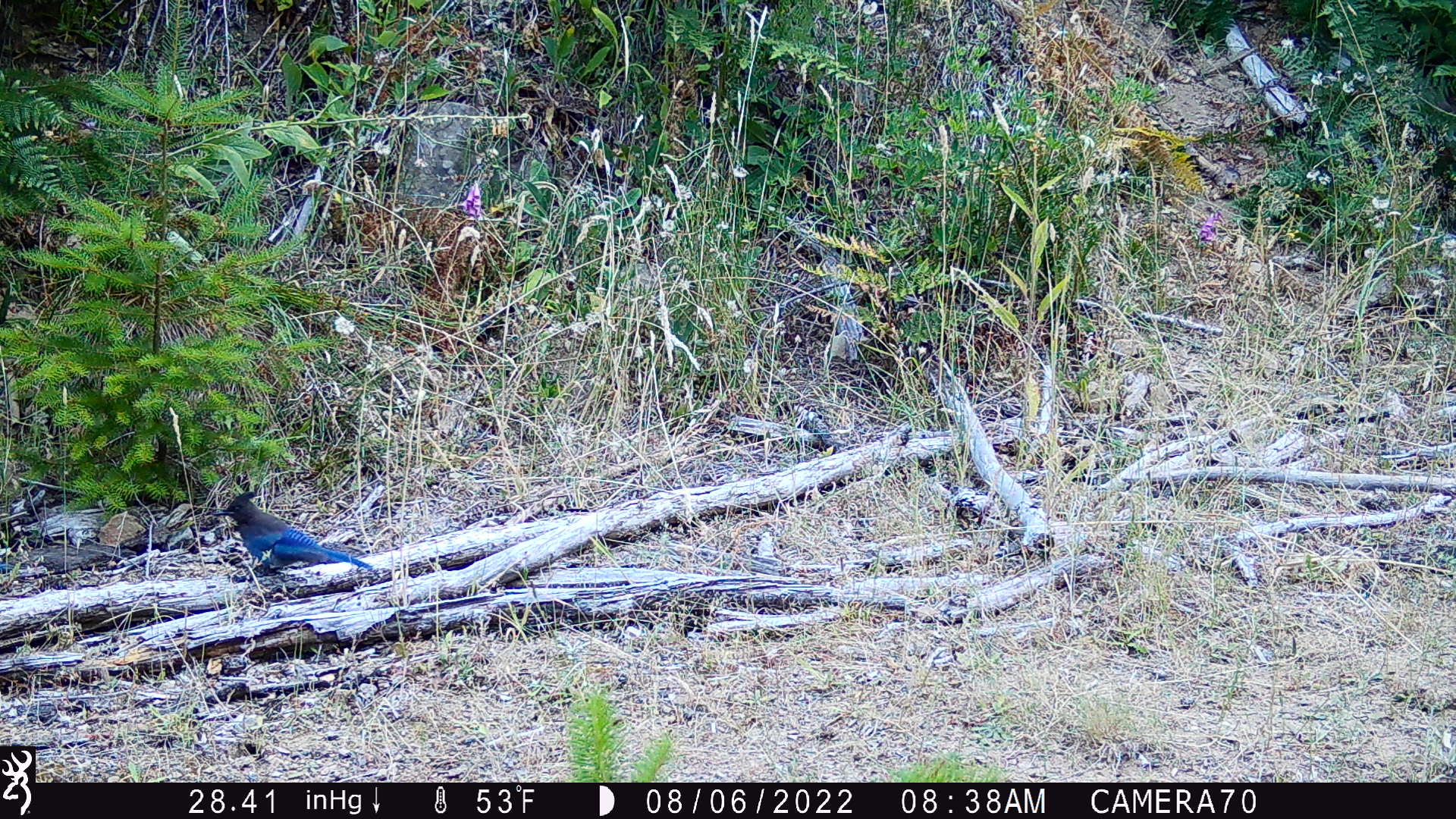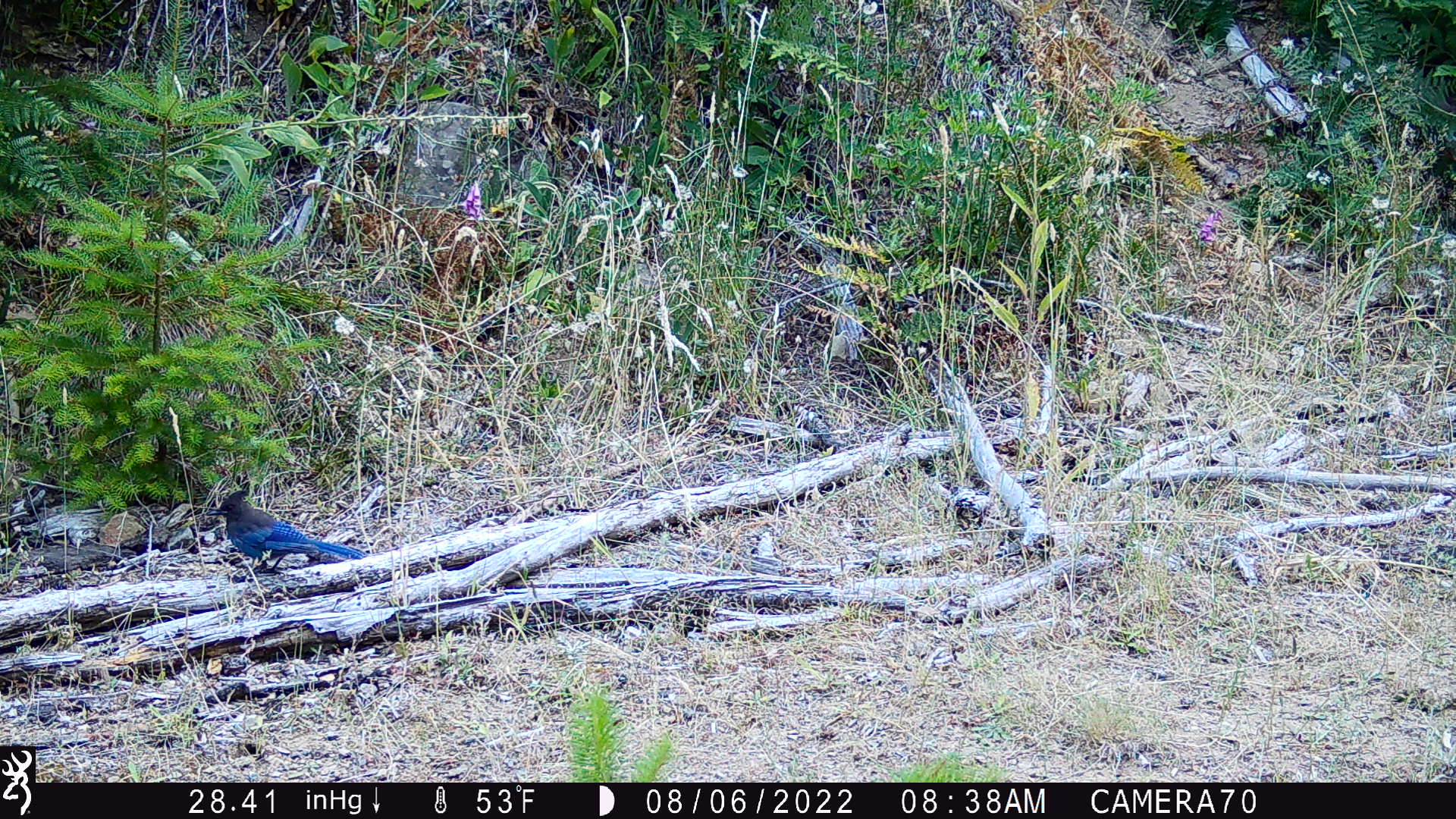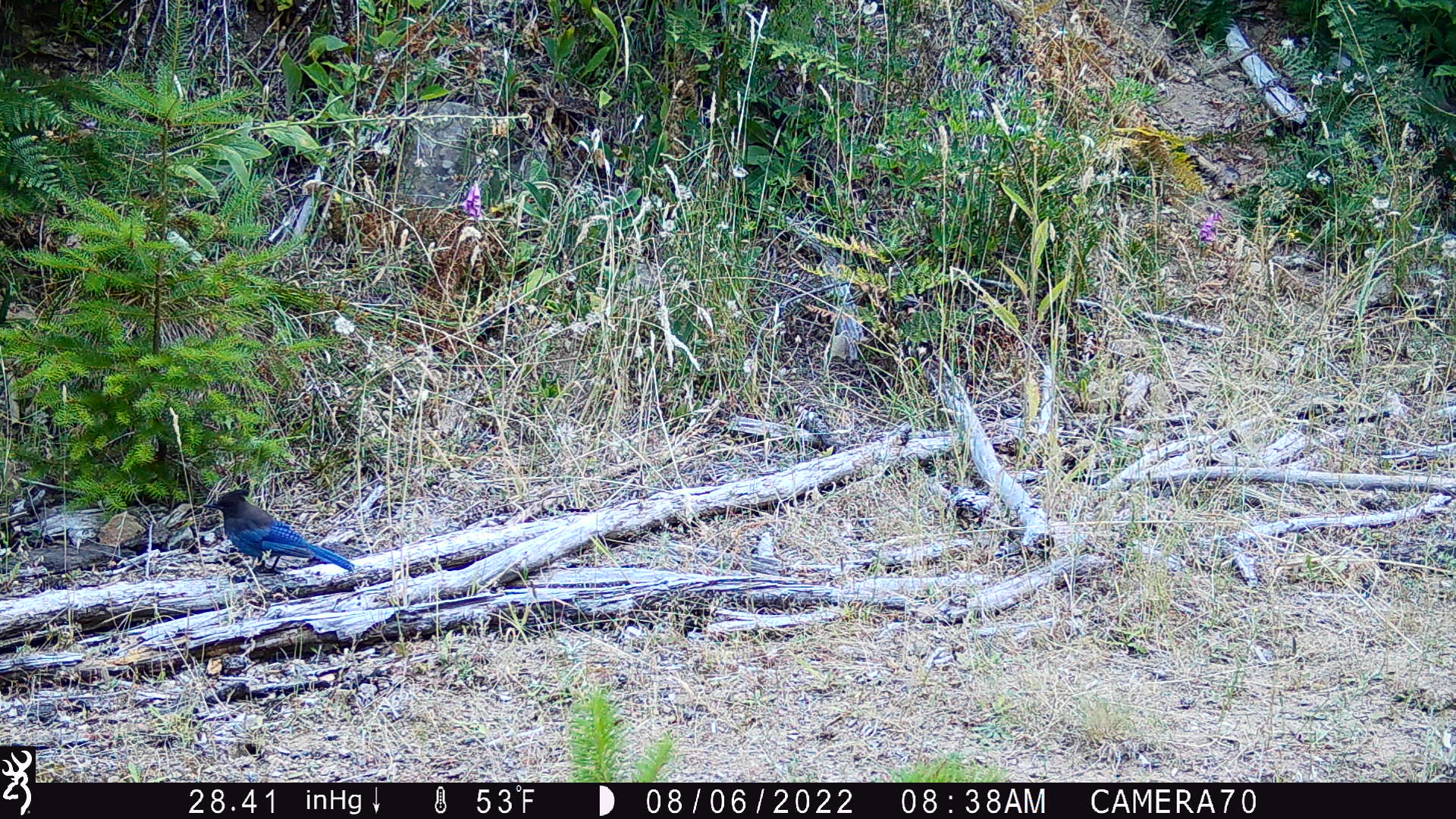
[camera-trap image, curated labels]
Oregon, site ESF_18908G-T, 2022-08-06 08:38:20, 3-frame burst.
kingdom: Animalia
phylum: Chordata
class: Aves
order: Passeriformes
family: Corvidae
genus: Cyanocitta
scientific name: Cyanocitta stelleri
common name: steller's jay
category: stellers jay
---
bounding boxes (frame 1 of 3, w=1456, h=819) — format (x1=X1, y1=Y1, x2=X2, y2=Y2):
stellers jay: (x1=209, y1=483, x2=378, y2=589)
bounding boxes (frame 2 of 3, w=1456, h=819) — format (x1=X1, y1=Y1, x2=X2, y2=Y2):
stellers jay: (x1=198, y1=487, x2=368, y2=585)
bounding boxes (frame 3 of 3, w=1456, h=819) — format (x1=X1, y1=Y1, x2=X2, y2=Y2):
stellers jay: (x1=204, y1=487, x2=363, y2=578)